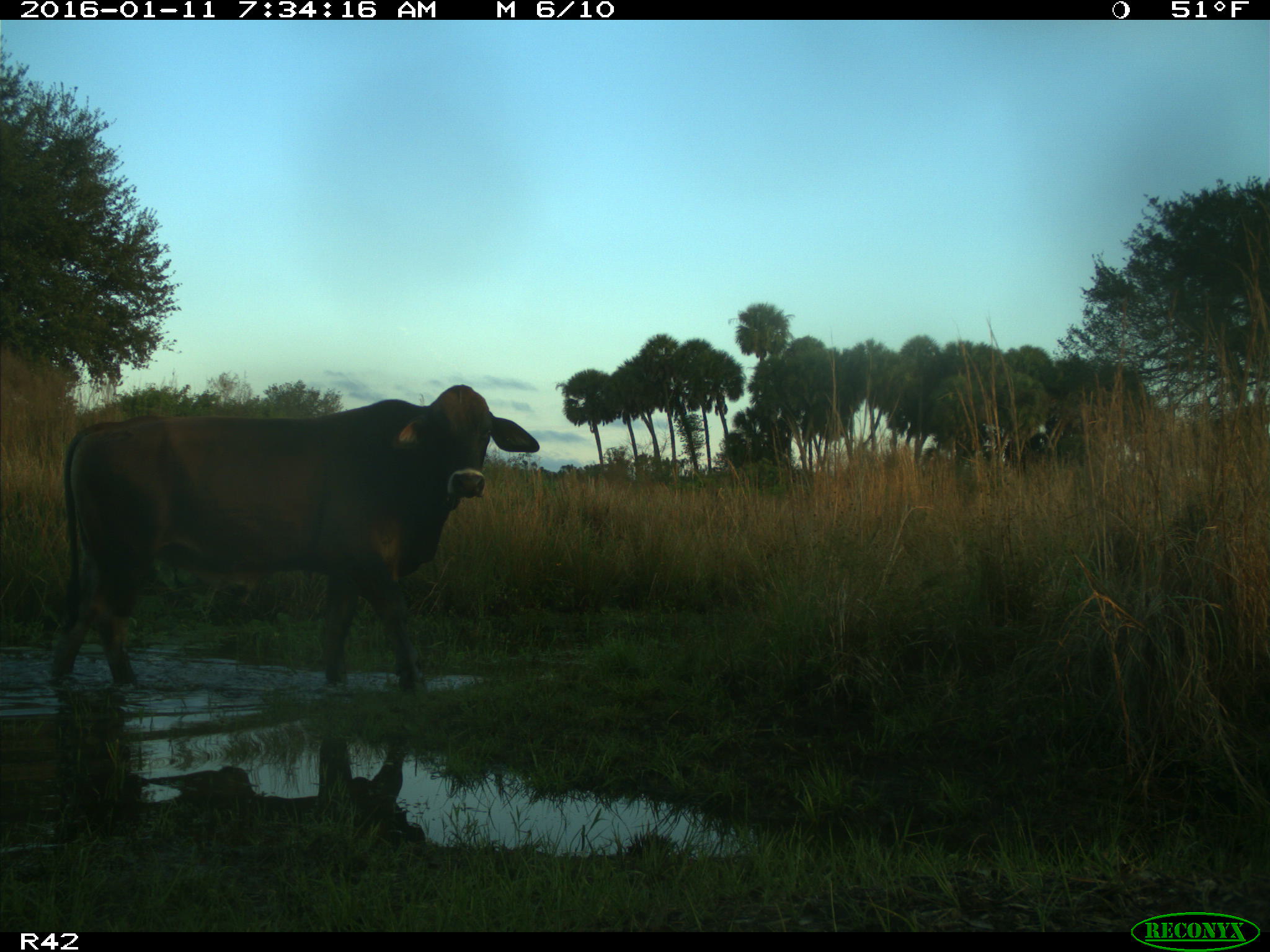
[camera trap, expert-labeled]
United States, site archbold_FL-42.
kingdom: Animalia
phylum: Chordata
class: Mammalia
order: Artiodactyla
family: Bovidae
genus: Bos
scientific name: Bos taurus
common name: domestic cow